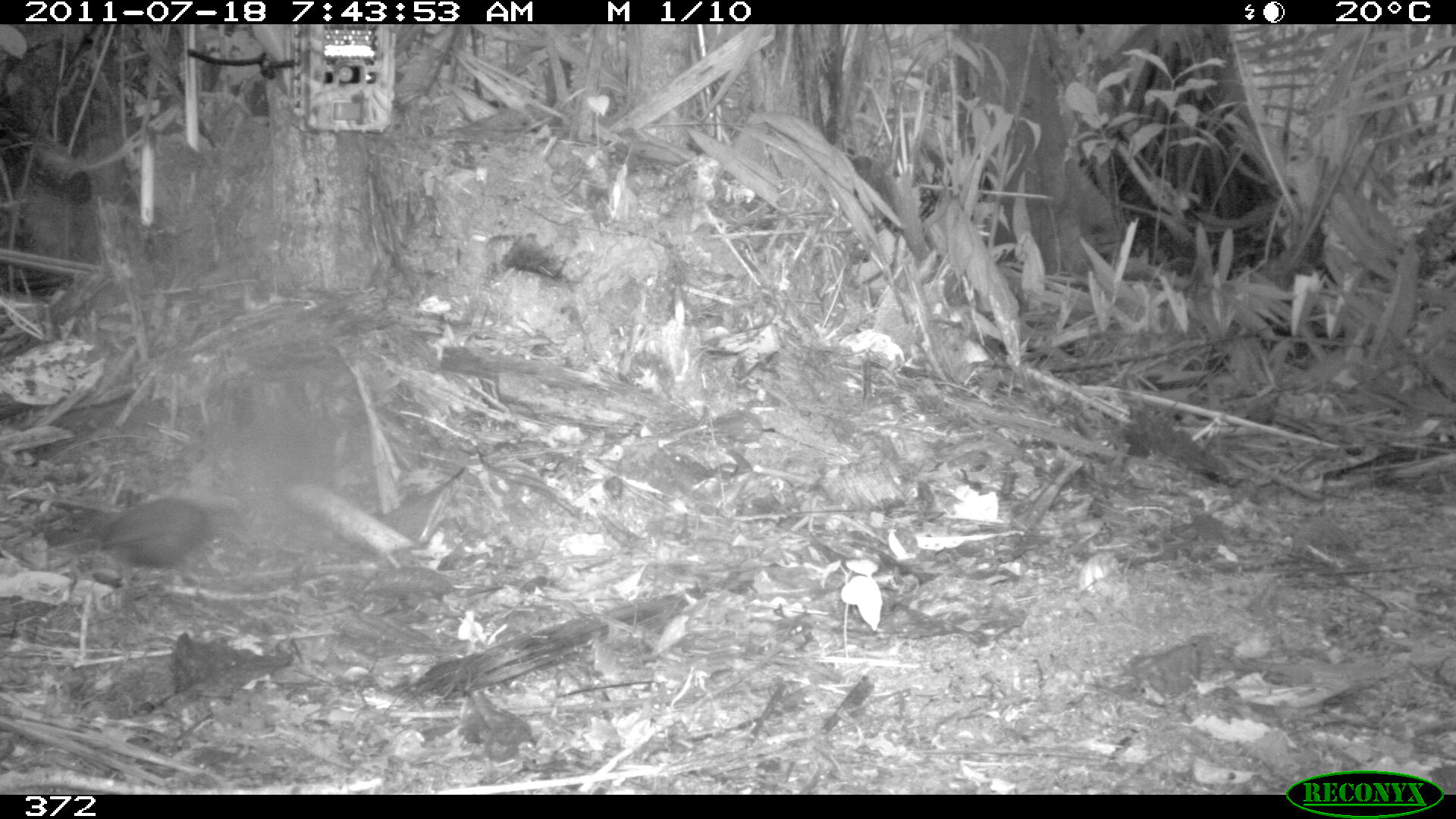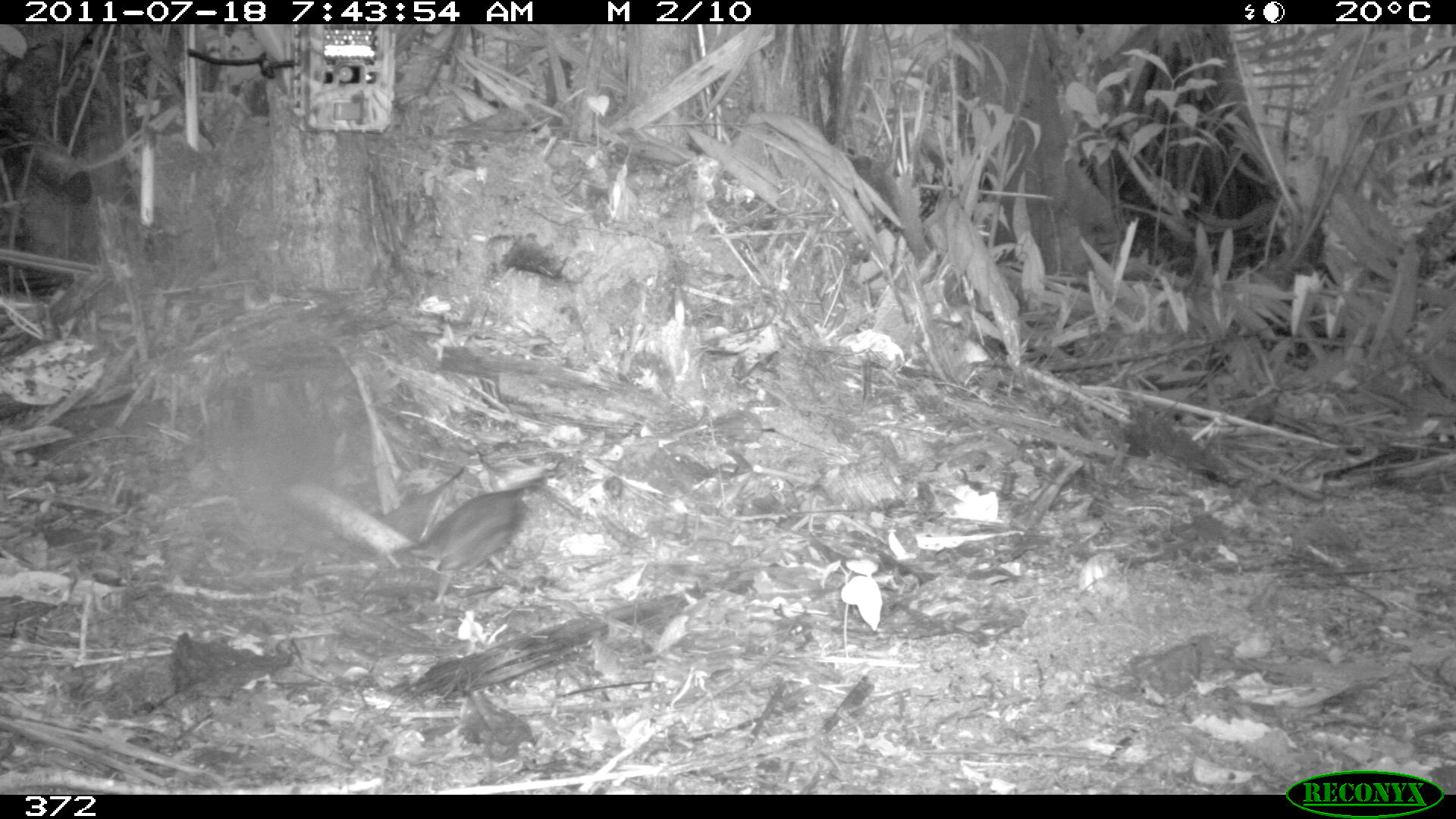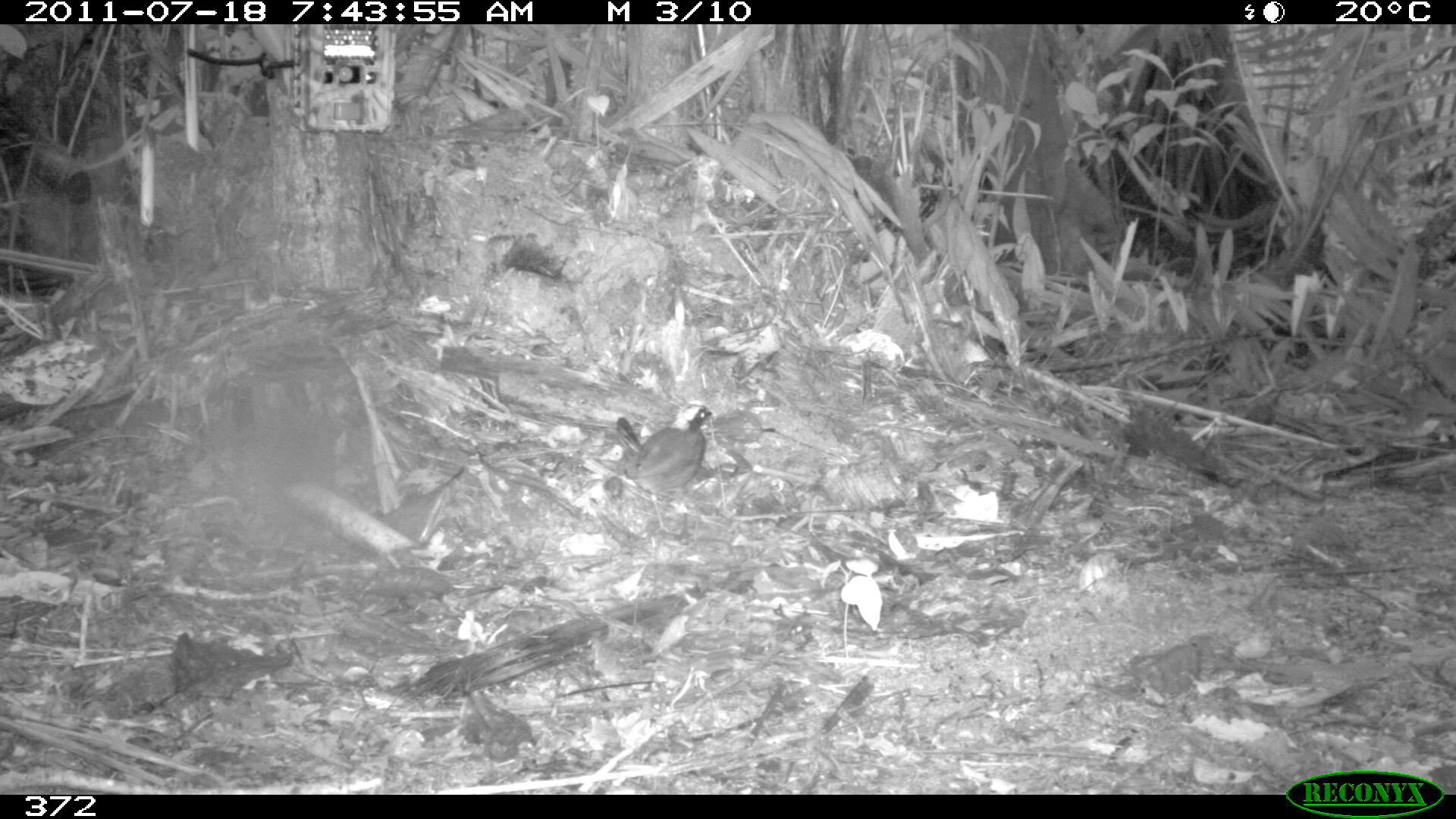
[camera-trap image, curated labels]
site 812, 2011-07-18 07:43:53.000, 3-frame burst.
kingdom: Animalia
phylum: Chordata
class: Aves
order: Passeriformes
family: Formicariidae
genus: Formicarius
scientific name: Formicarius analis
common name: black-faced antthrush